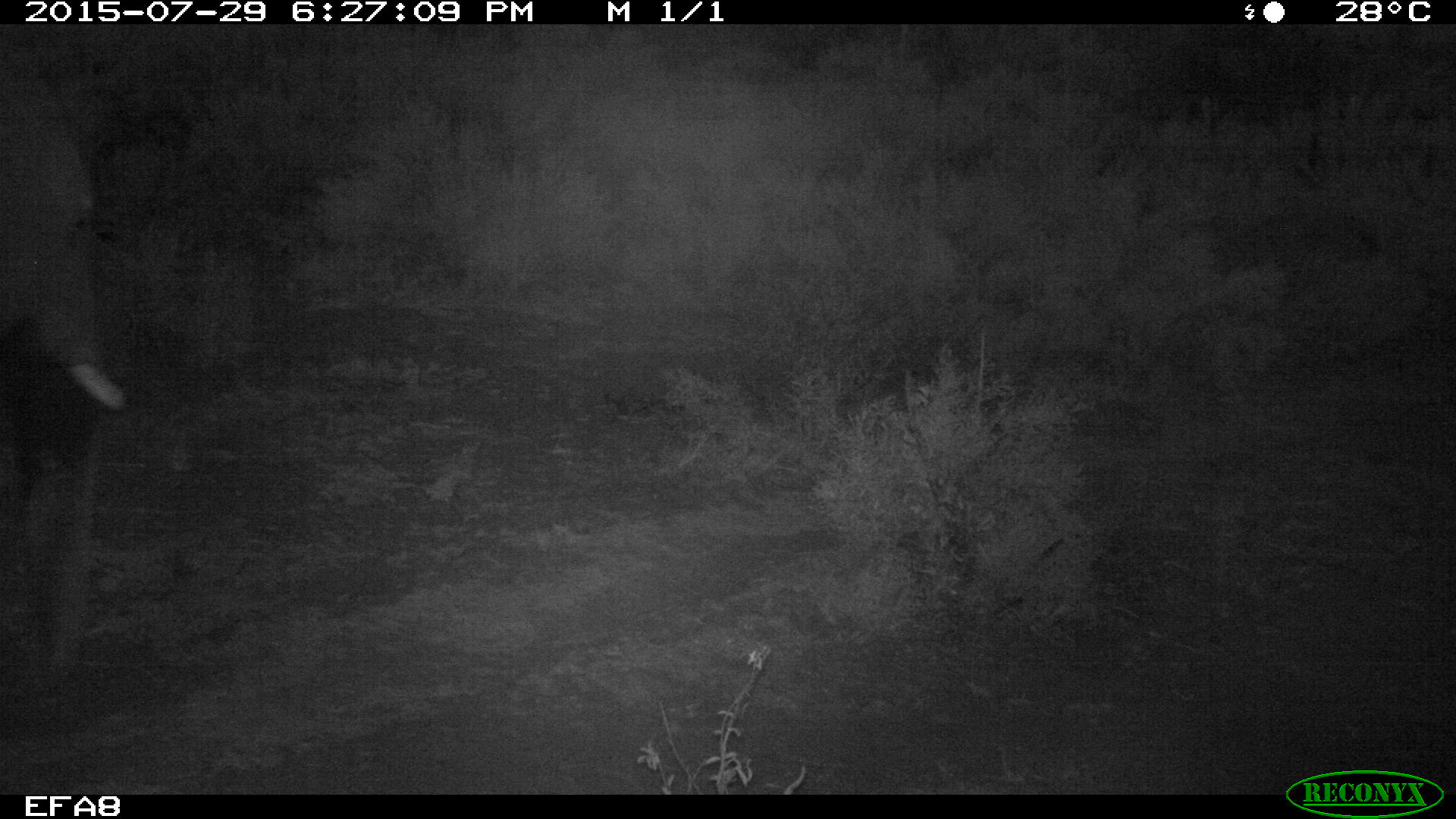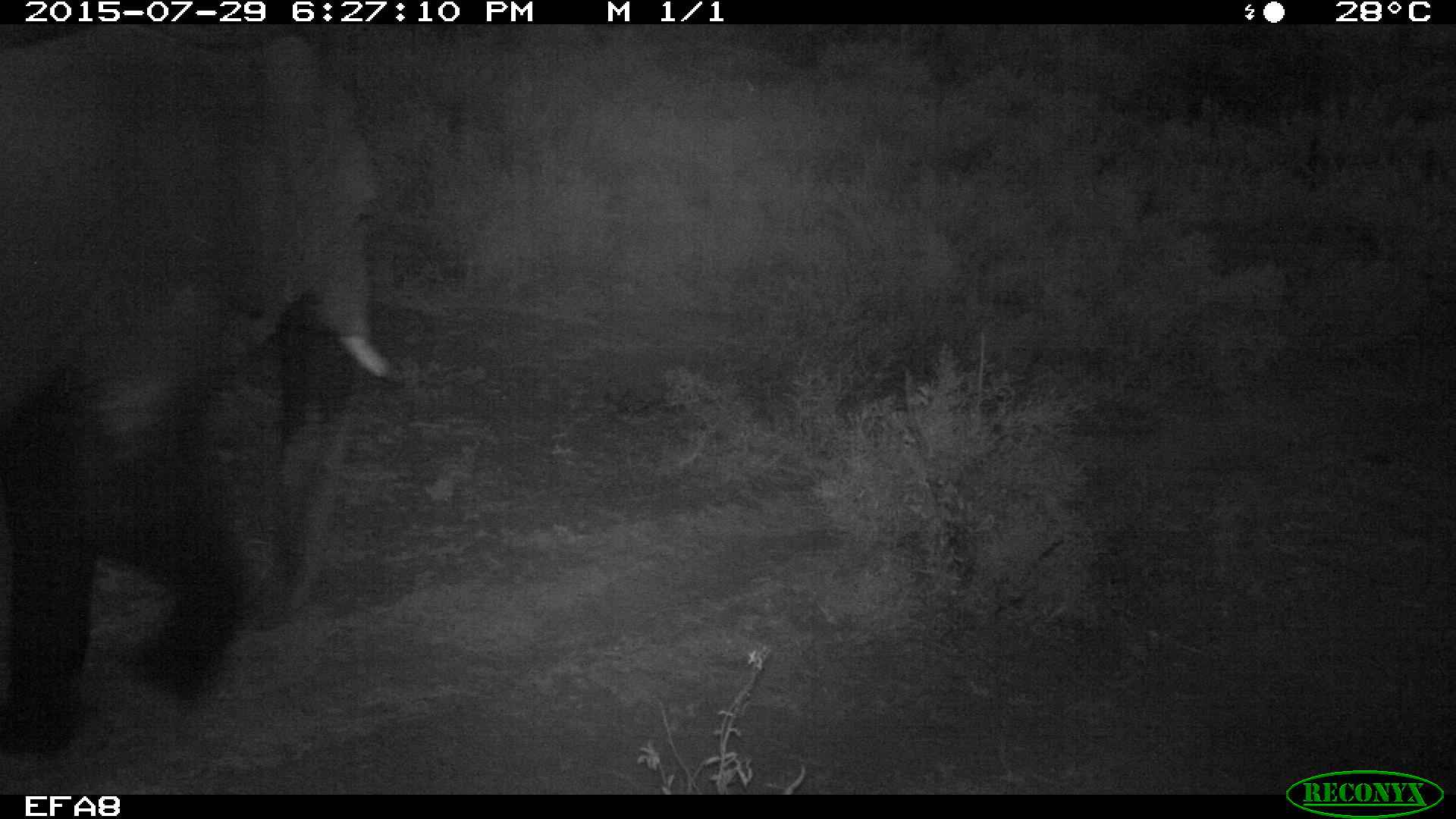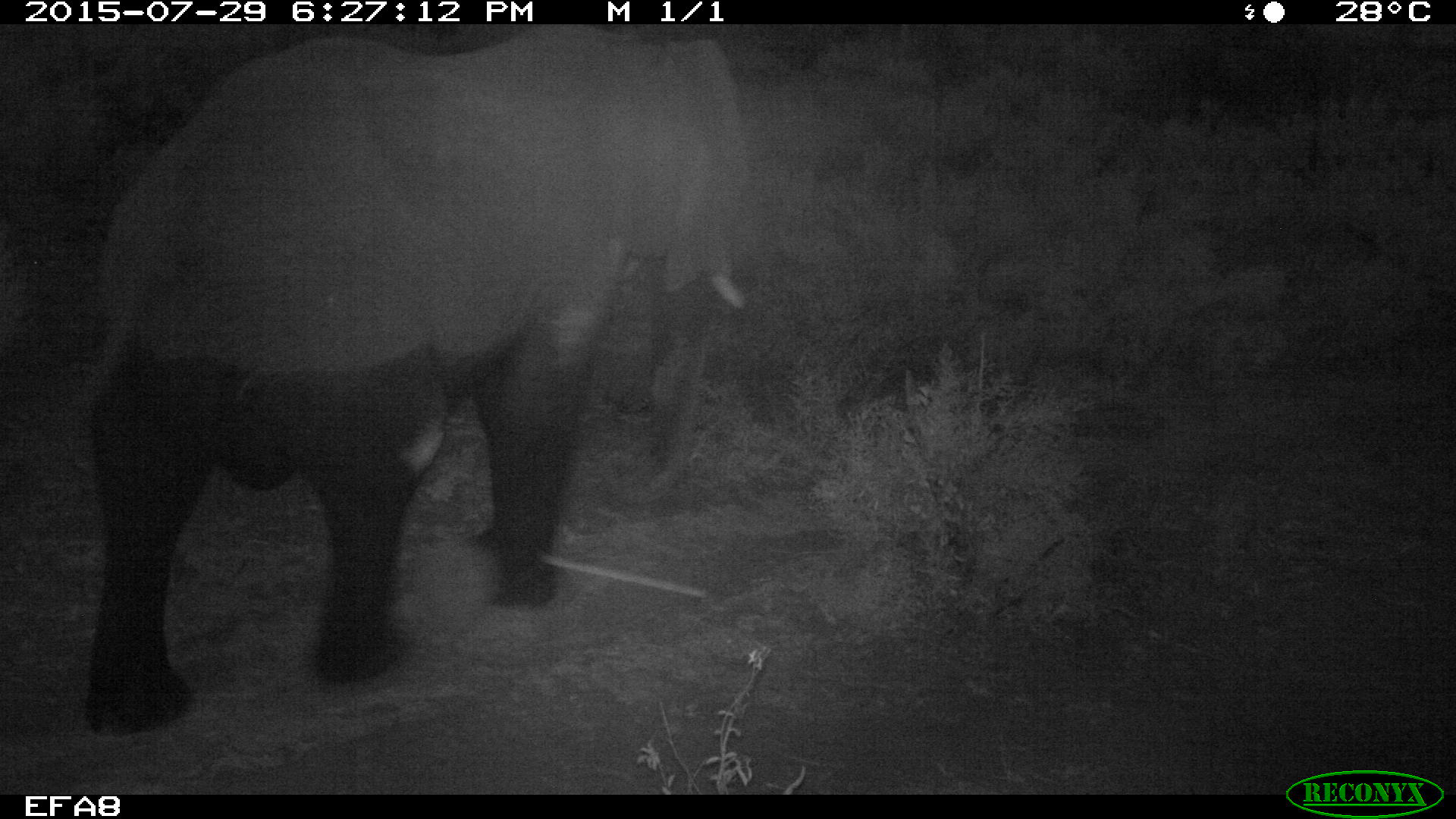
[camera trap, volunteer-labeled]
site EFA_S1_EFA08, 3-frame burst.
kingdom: Animalia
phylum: Chordata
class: Mammalia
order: Proboscidea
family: Elephantidae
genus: Loxodonta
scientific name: Loxodonta africana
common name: african bush elephant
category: elephant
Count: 1.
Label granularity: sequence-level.